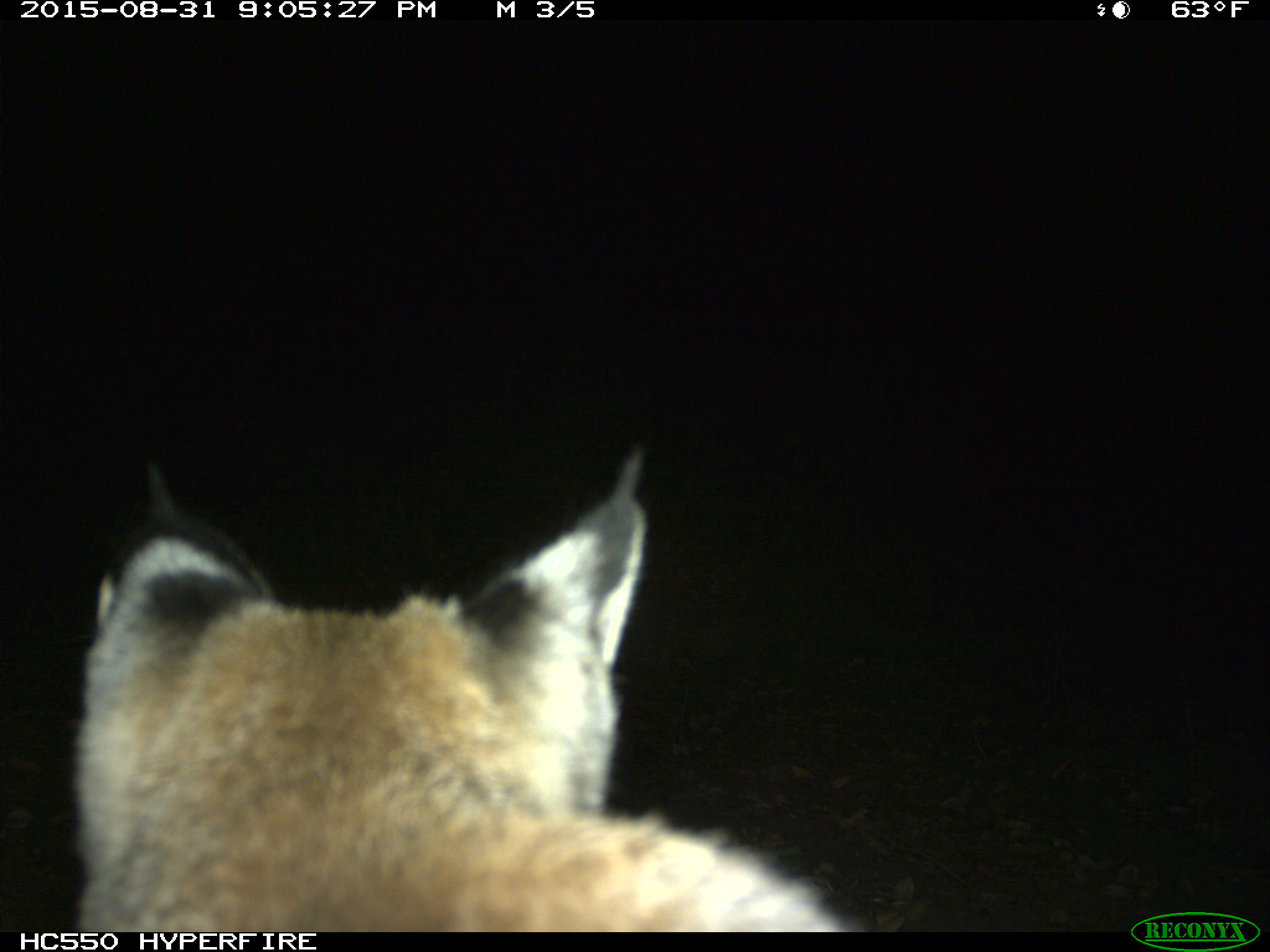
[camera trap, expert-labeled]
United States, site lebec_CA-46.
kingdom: Animalia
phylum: Chordata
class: Mammalia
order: Carnivora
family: Felidae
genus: Lynx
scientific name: Lynx rufus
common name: bobcat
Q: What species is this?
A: Lynx rufus (bobcat).